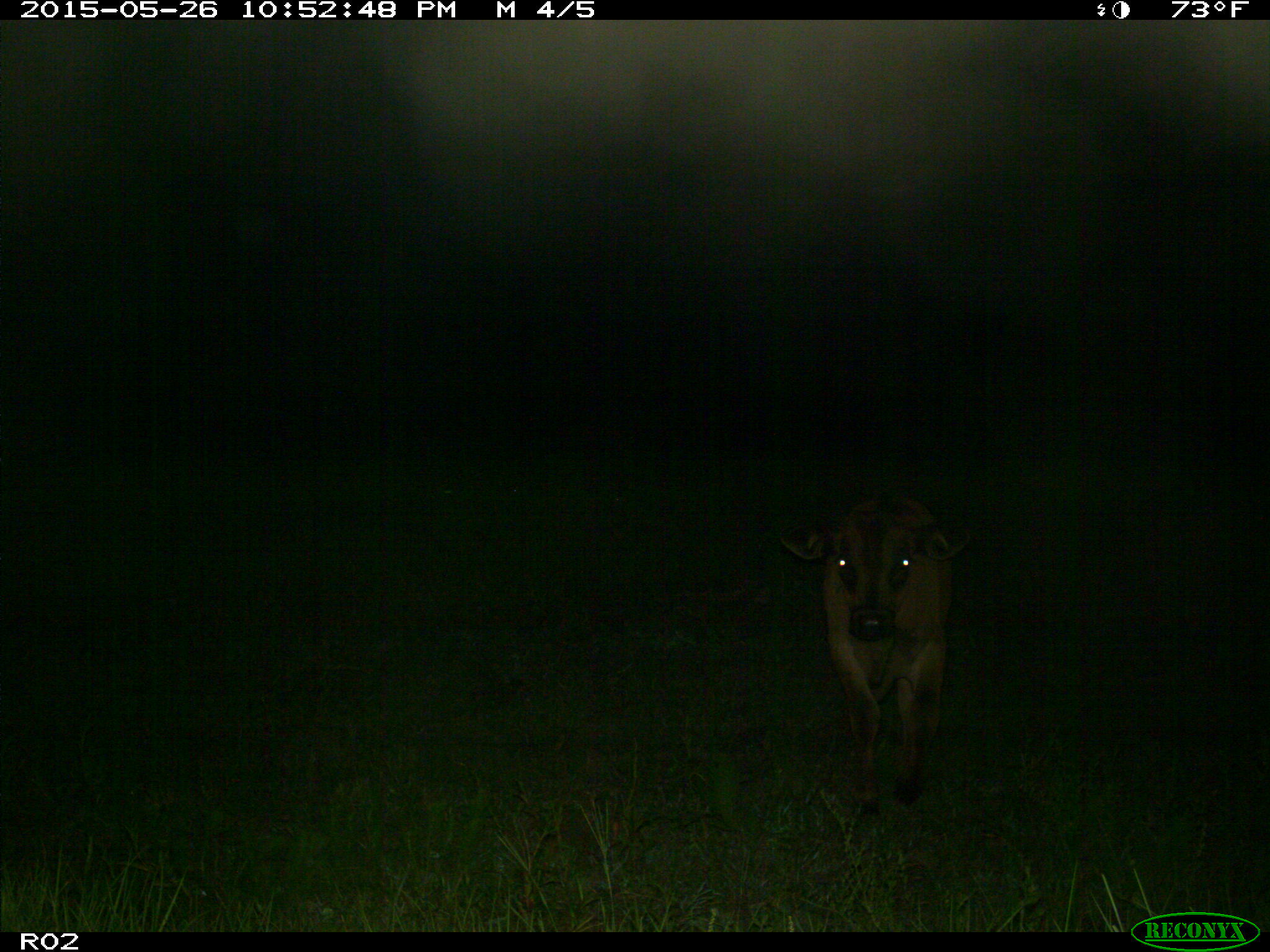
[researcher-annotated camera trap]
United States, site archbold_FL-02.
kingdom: Animalia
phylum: Chordata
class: Mammalia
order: Artiodactyla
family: Bovidae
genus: Bos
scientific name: Bos taurus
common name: domestic cow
Bos taurus (domestic cow).